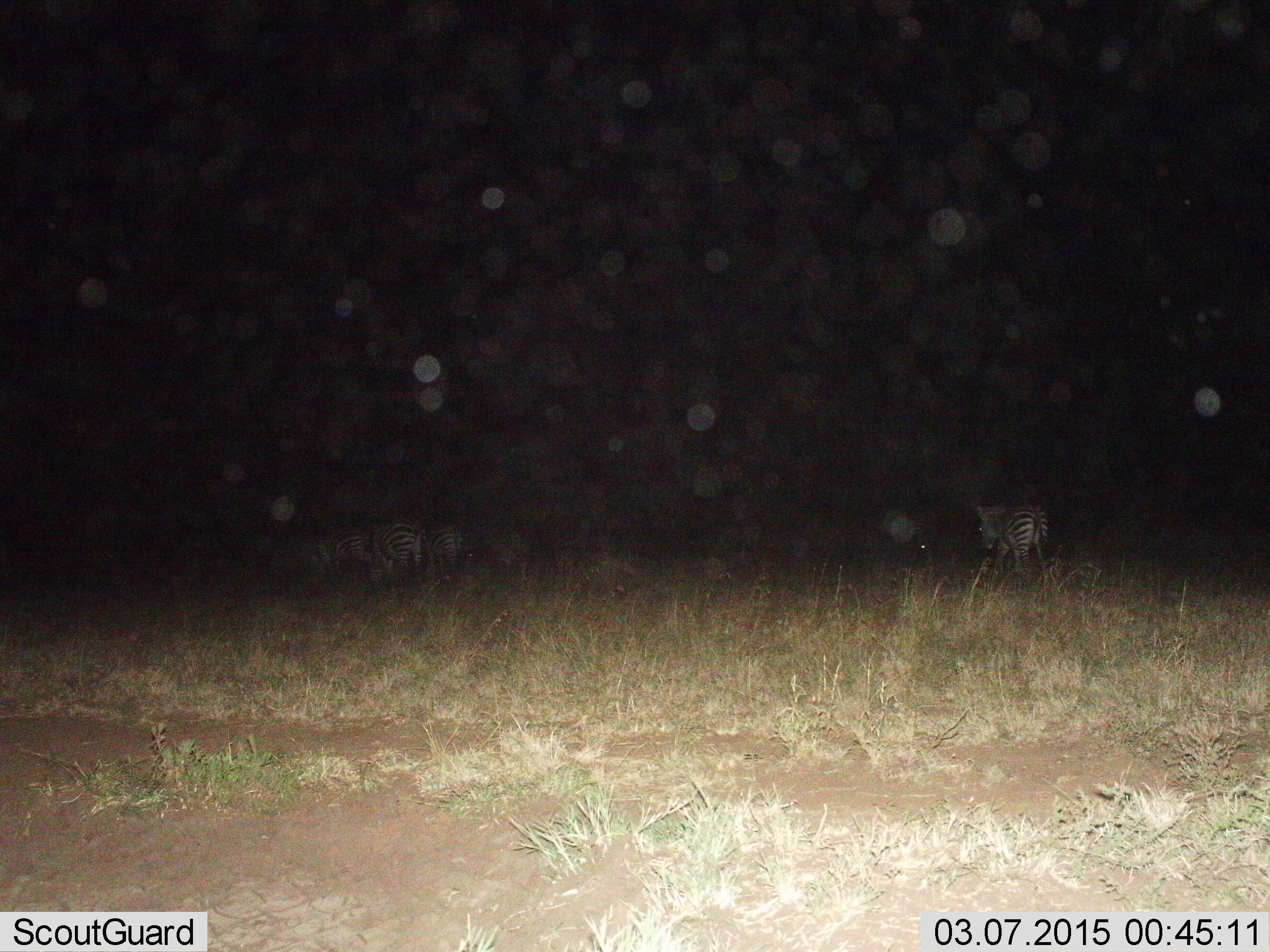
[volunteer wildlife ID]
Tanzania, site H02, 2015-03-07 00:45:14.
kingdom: Animalia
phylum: Chordata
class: Mammalia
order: Perissodactyla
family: Equidae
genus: Equus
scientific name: Equus quagga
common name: plains zebra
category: zebra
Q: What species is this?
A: Zebra (plains zebra) (Equus quagga).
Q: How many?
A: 4.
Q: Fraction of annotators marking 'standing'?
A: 60%.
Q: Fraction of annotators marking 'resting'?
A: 0%.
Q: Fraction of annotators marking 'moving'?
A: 30%.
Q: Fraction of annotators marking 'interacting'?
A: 0%.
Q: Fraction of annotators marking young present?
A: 0%.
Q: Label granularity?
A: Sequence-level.